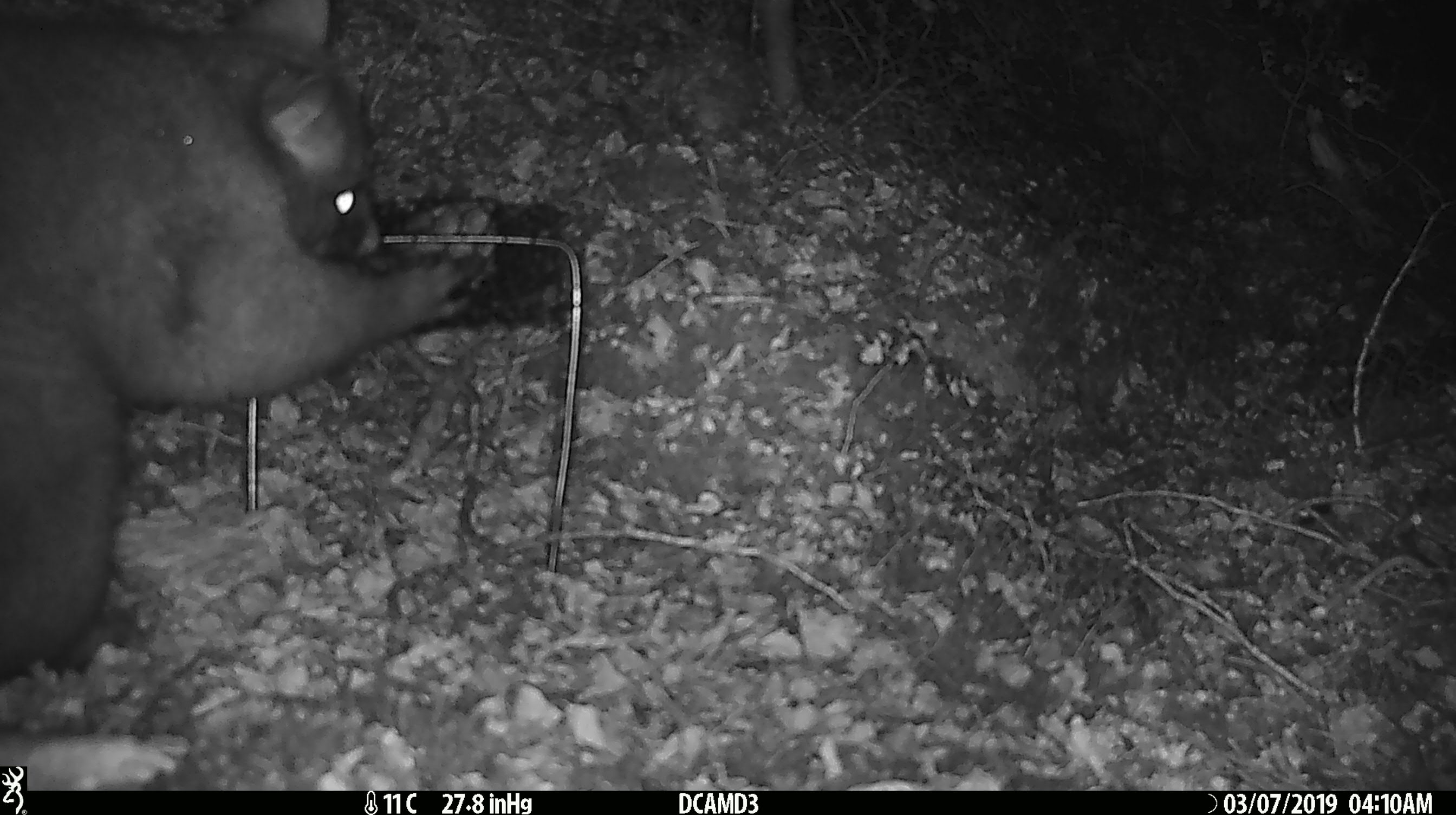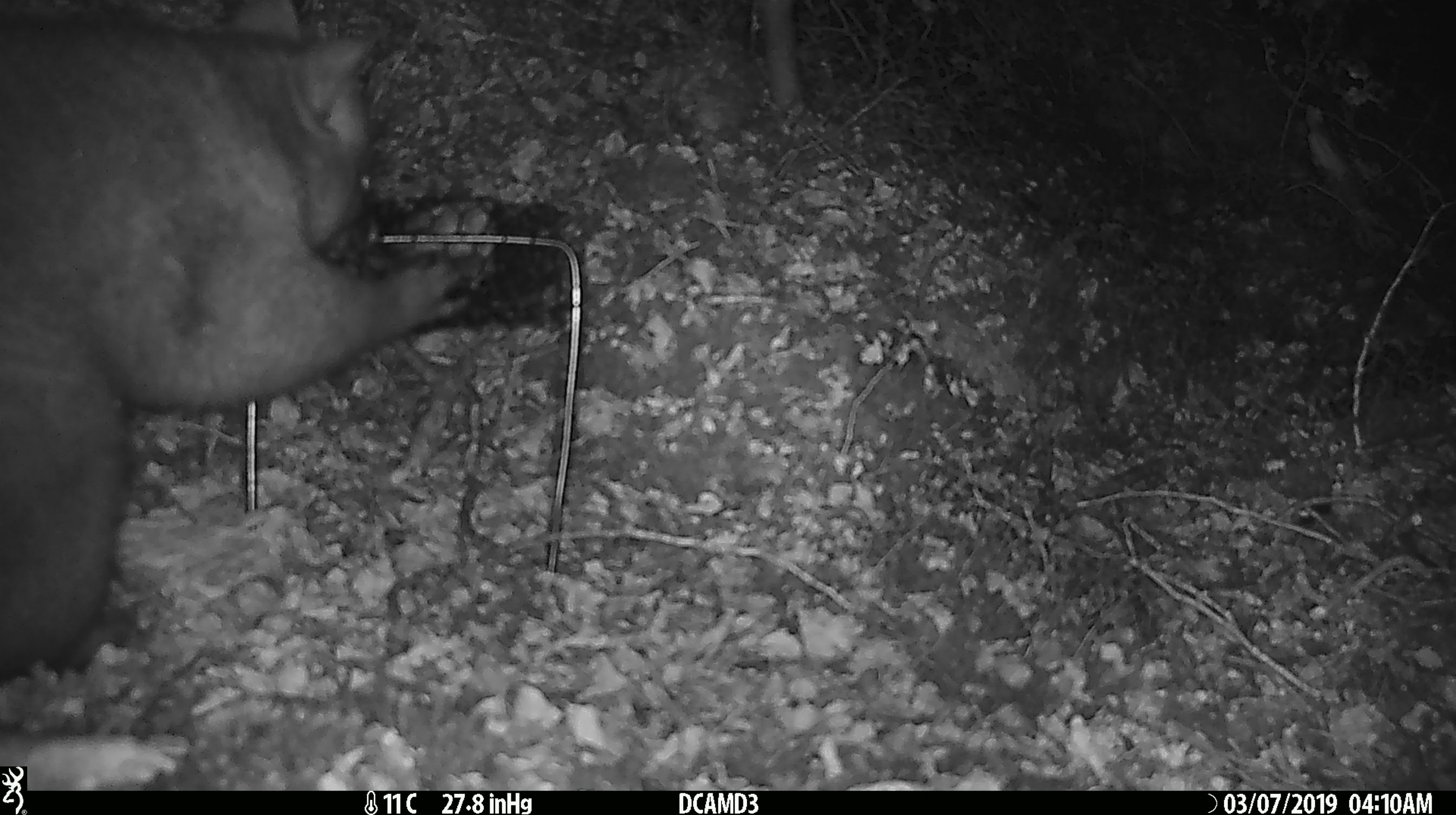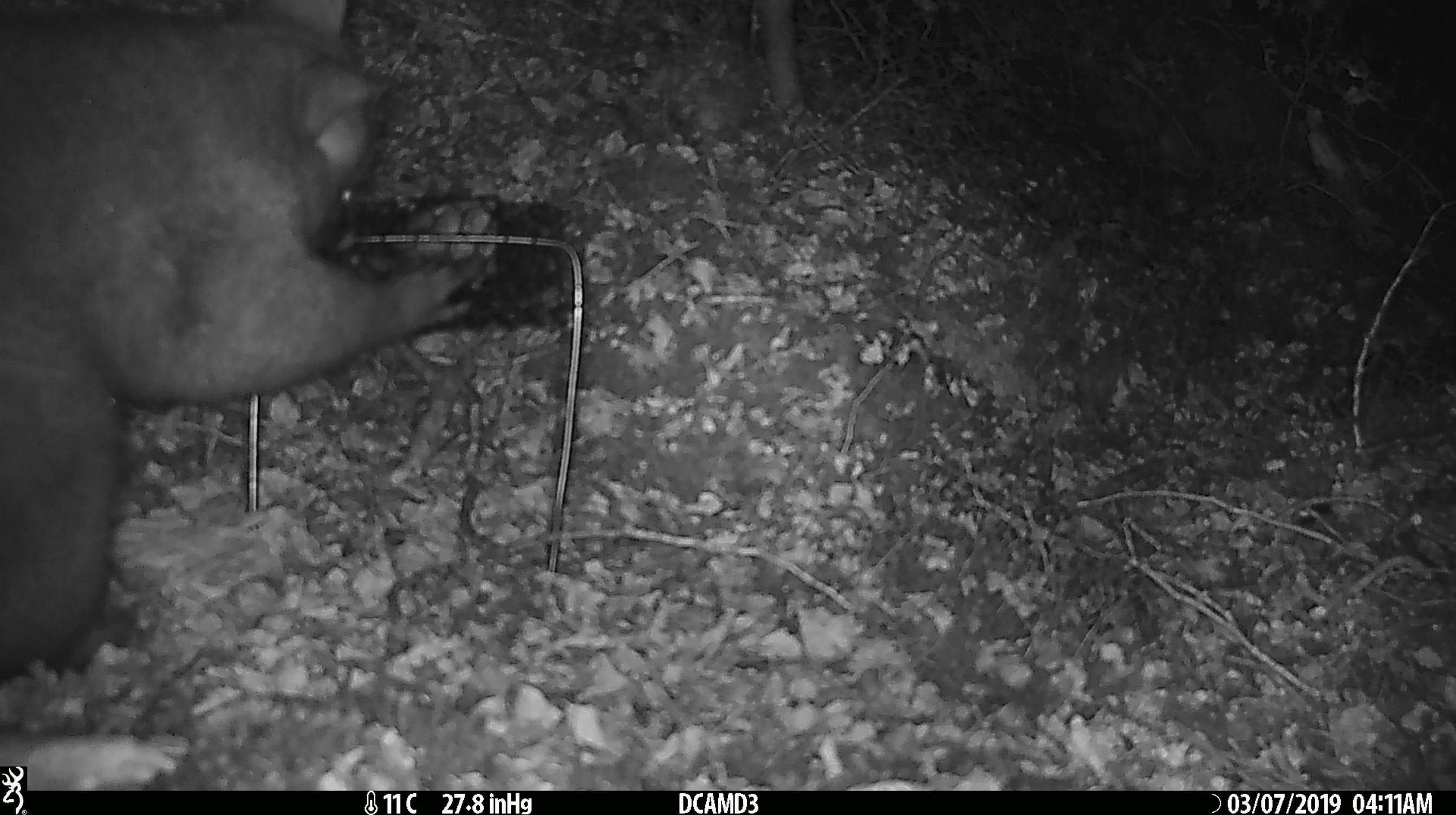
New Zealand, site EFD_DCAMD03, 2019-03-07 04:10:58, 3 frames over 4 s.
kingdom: Animalia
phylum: Chordata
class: Mammalia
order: Diprotodontia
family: Phalangeridae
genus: Trichosurus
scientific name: Trichosurus vulpecula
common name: common brushtail possum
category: possum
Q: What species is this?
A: Possum (common brushtail possum) (Trichosurus vulpecula).